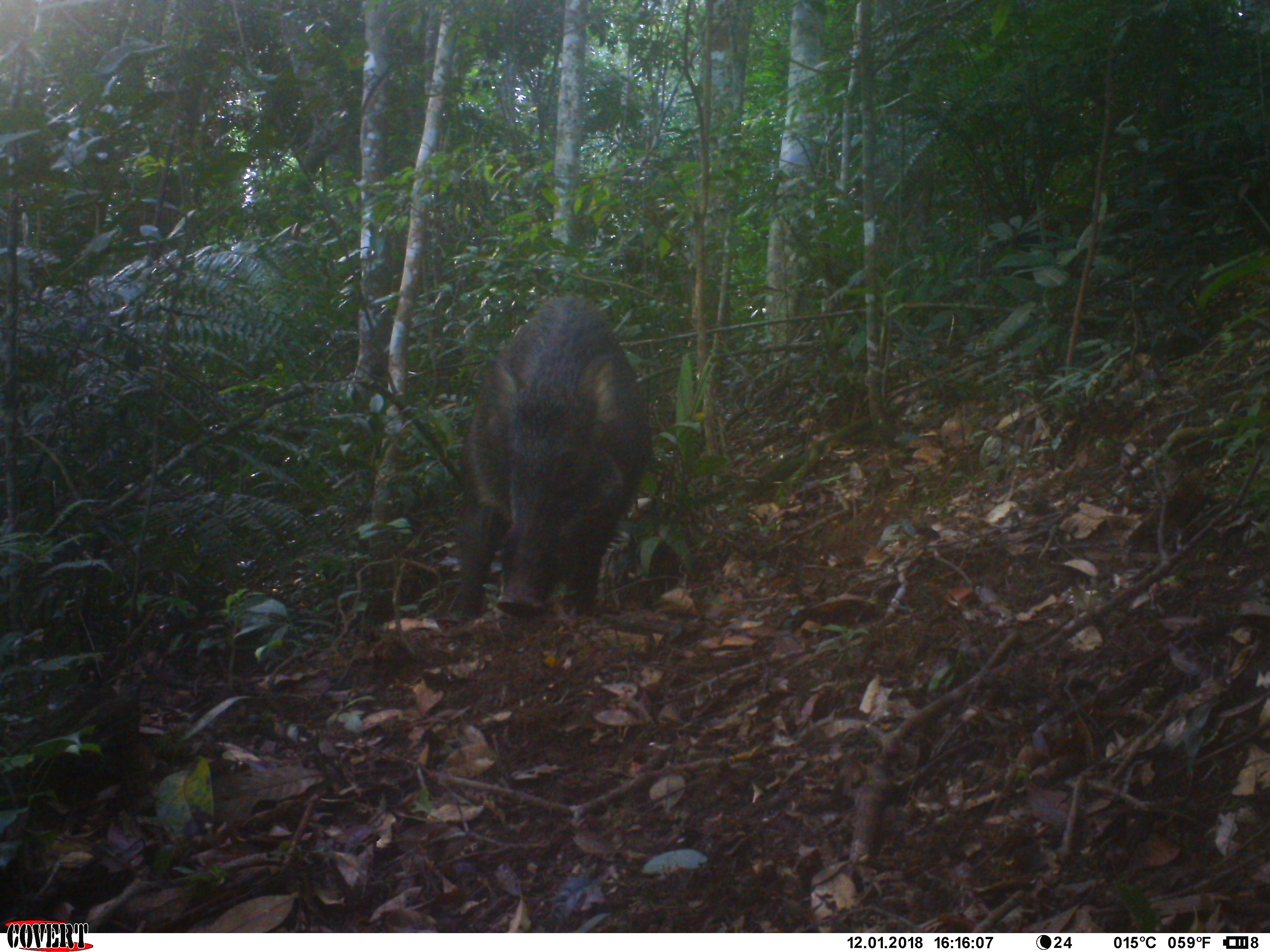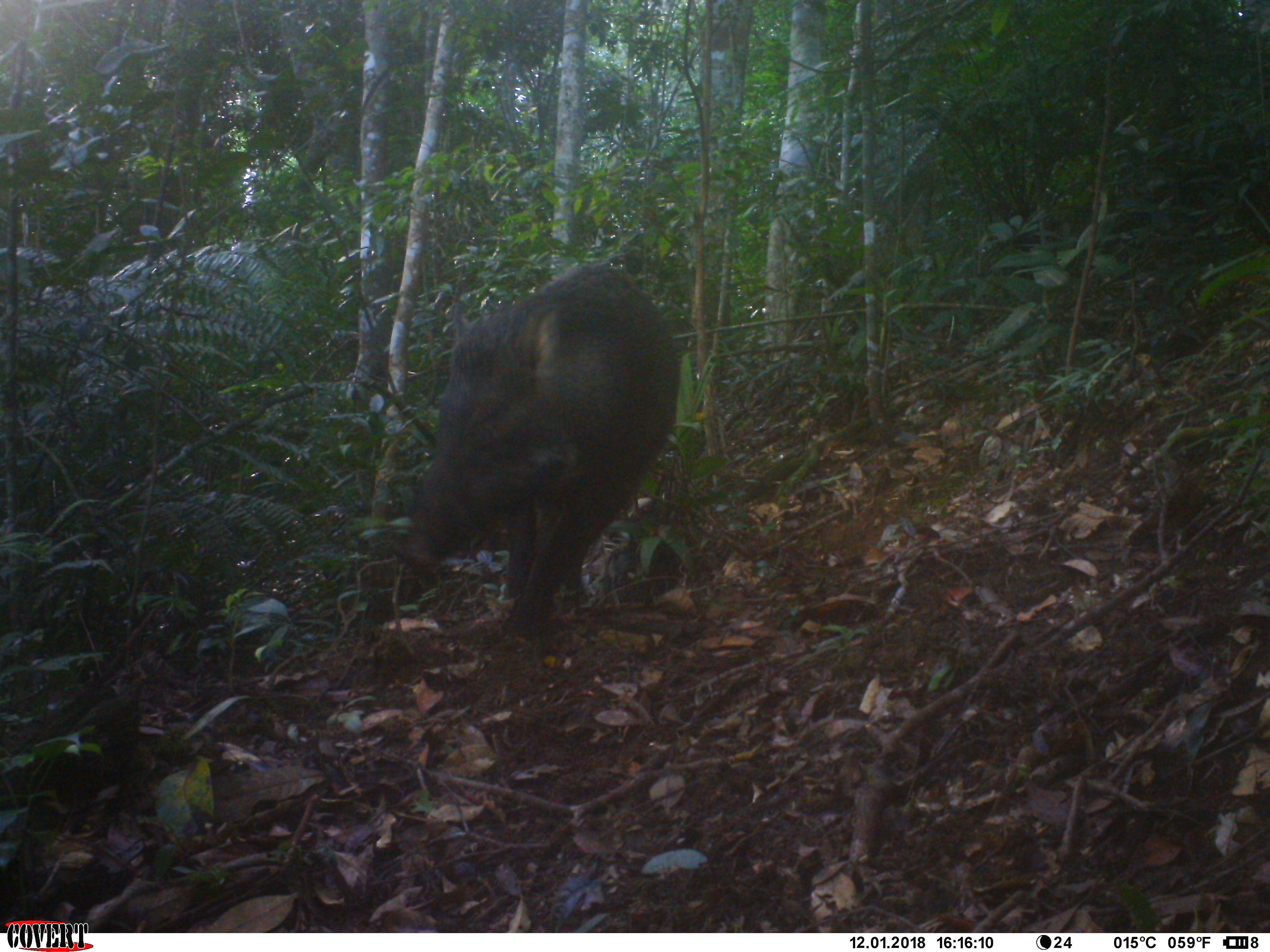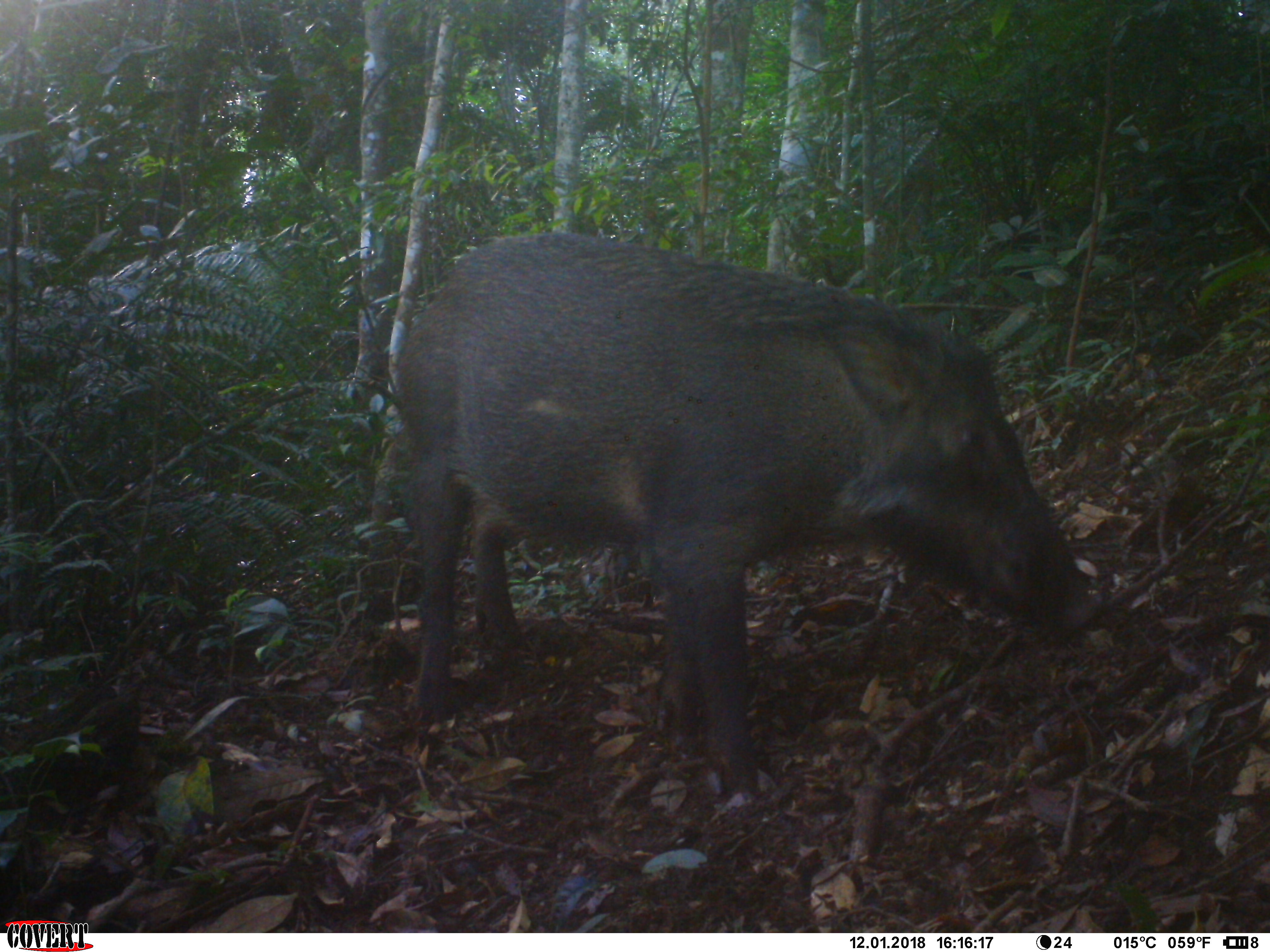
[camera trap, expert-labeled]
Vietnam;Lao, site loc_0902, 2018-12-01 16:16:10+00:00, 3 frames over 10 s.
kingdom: Animalia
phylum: Chordata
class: Mammalia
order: Artiodactyla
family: Suidae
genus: Sus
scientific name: Sus scrofa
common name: eurasian wild pig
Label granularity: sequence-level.